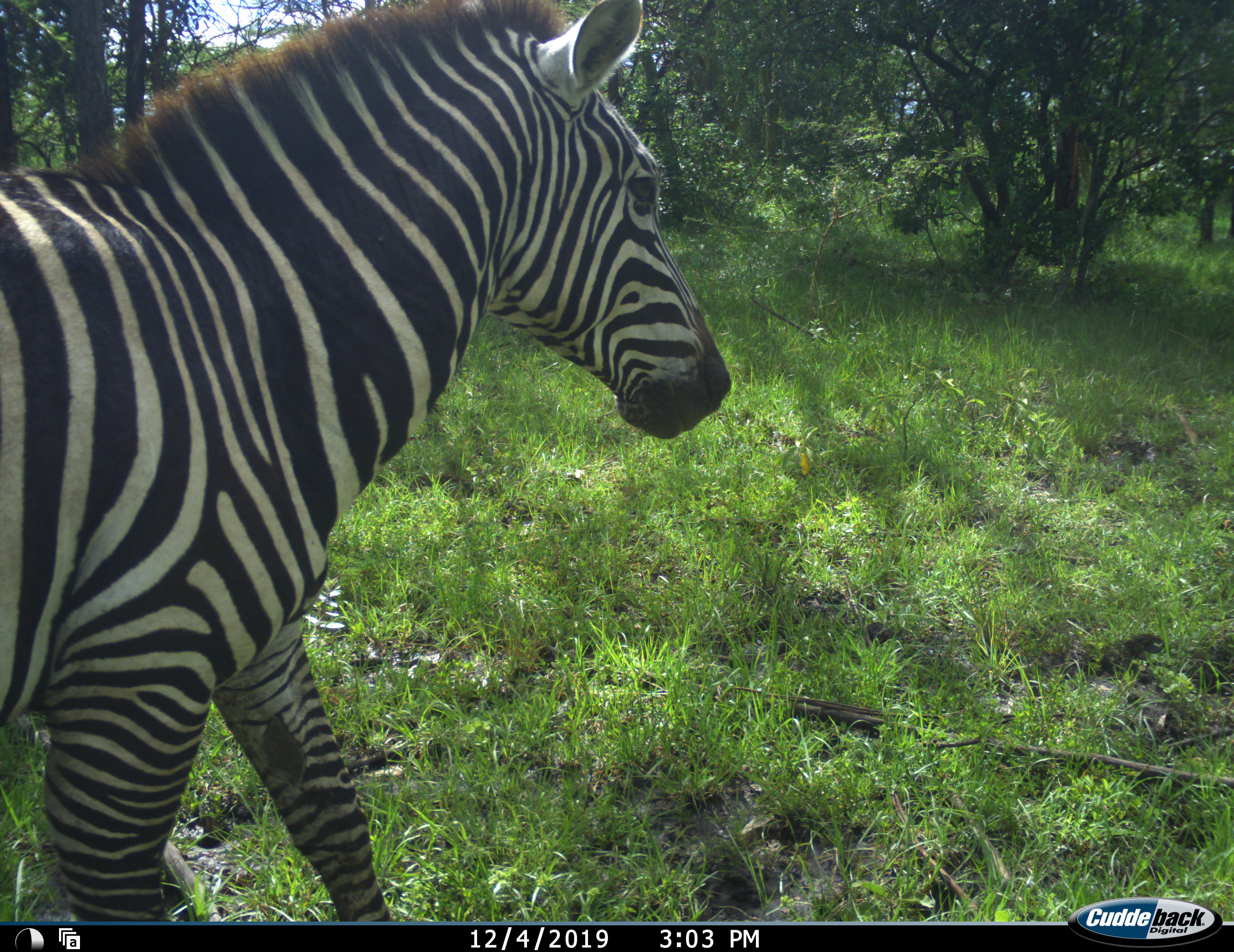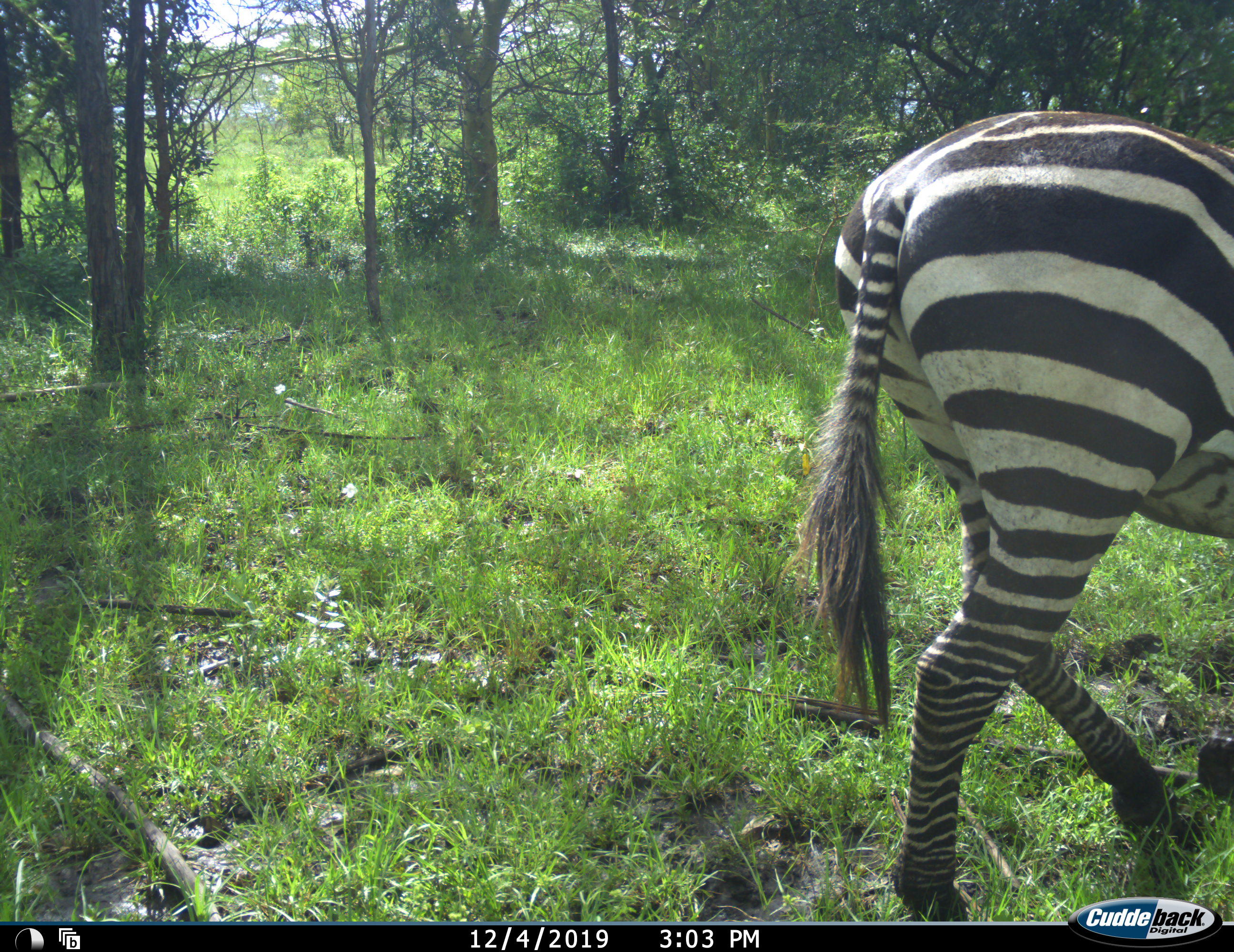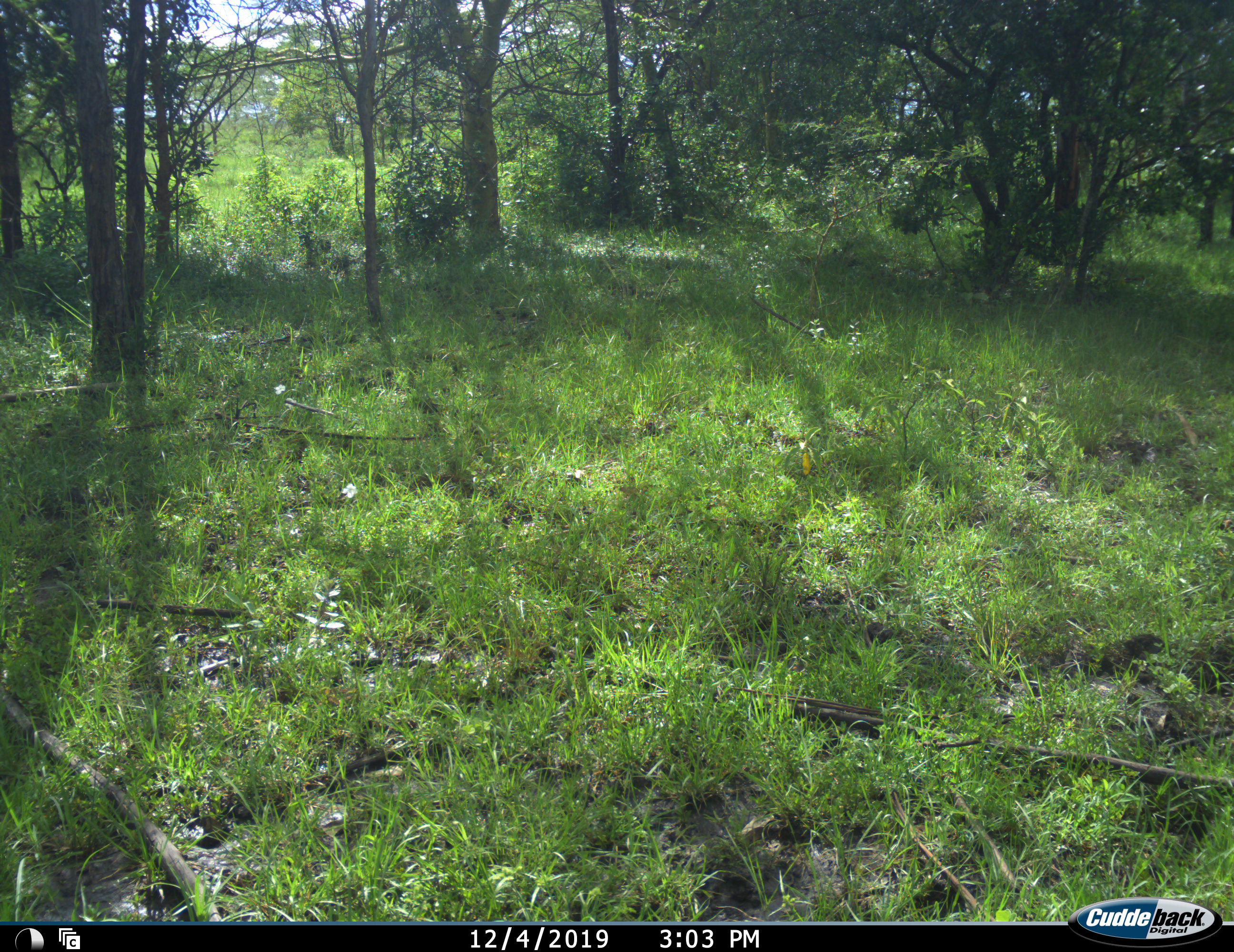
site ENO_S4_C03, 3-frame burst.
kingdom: Animalia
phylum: Chordata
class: Mammalia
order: Perissodactyla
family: Equidae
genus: Equus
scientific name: Equus quagga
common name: plains zebra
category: zebraplains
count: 1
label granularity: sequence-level